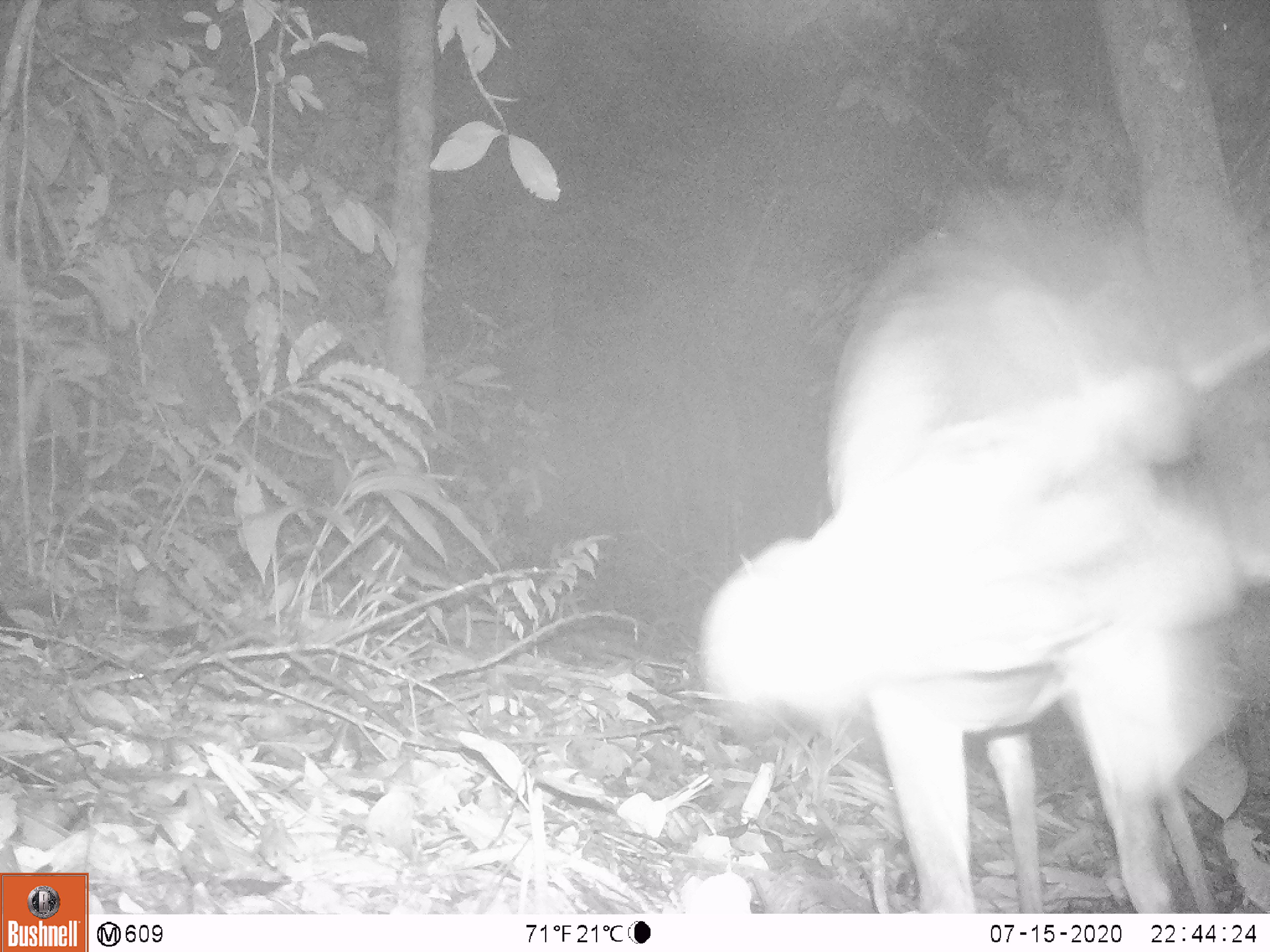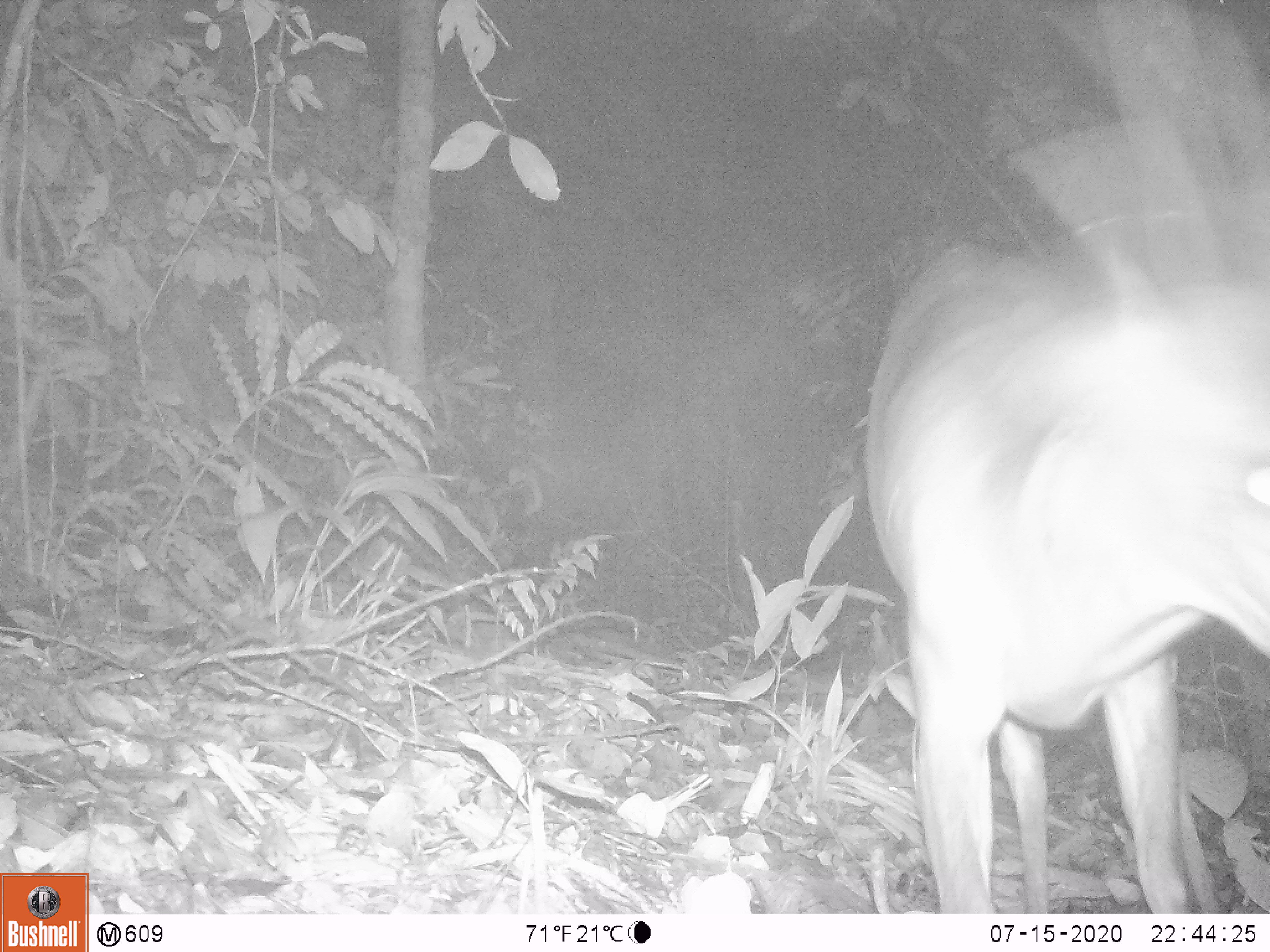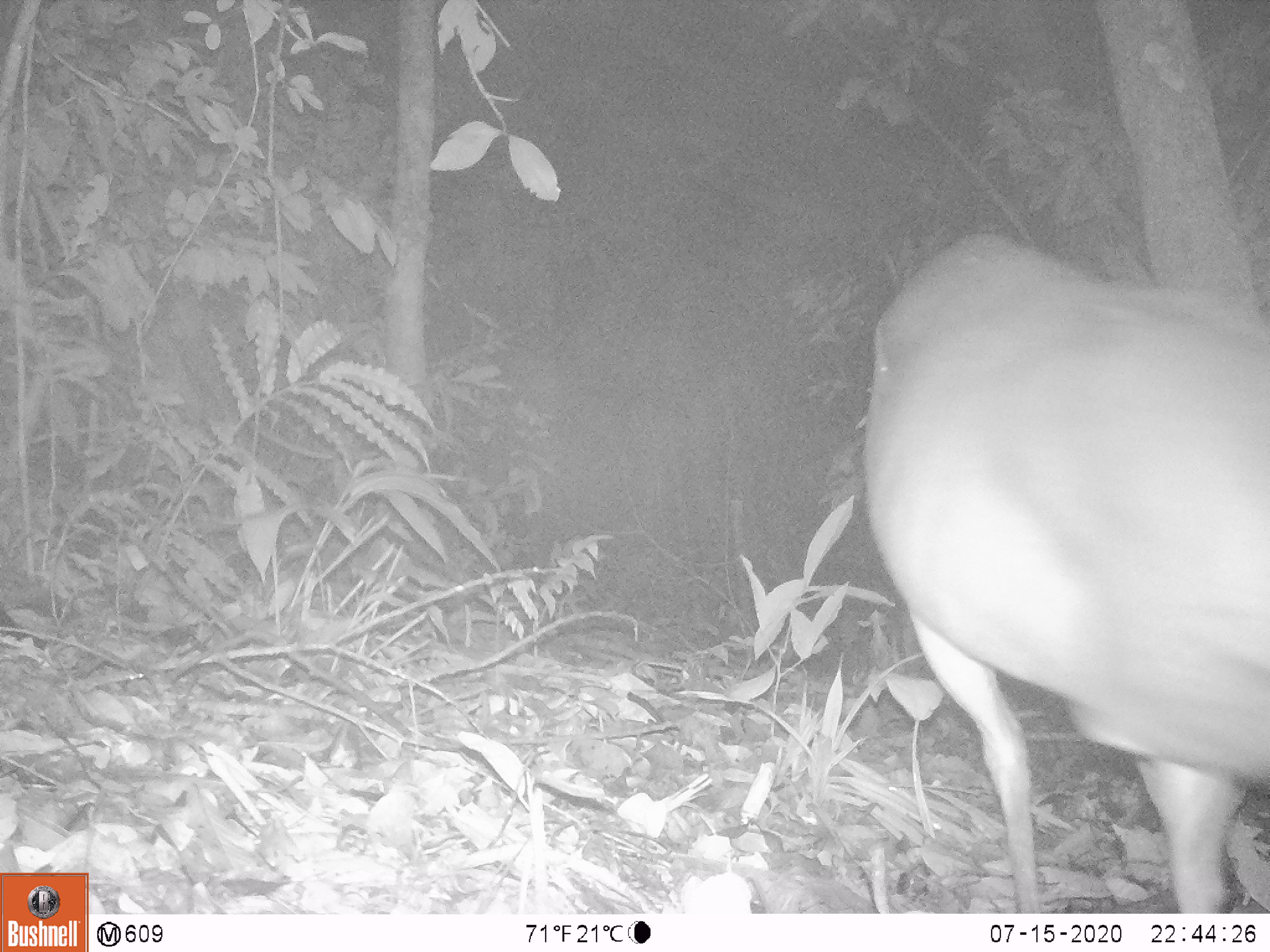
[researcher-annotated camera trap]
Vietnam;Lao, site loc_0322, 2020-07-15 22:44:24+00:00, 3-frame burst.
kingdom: Animalia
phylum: Chordata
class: Mammalia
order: Artiodactyla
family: Cervidae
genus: Muntiacus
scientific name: Muntiacus vuquangensis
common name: large-antlered muntjac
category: large antlered muntjac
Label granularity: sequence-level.